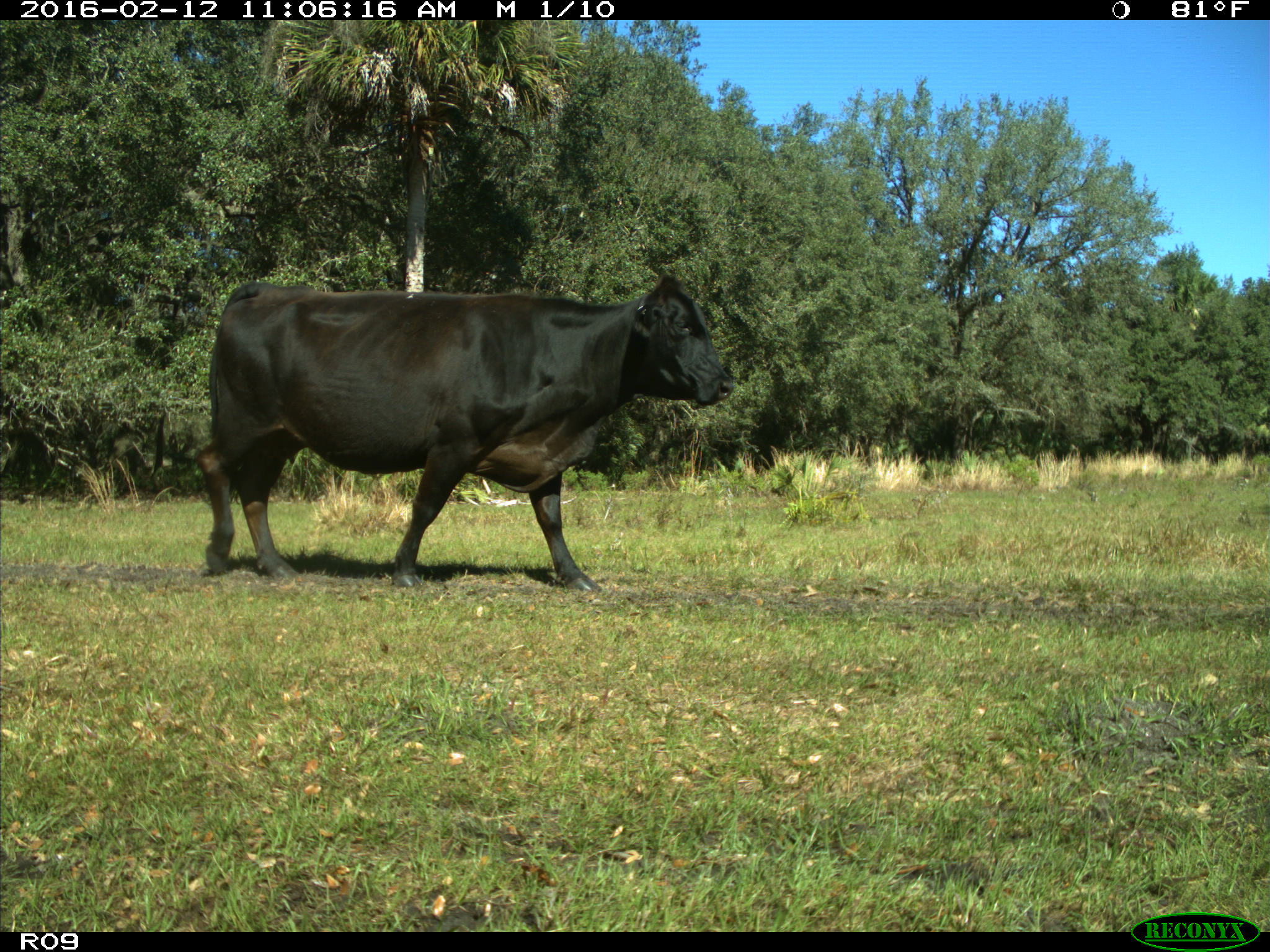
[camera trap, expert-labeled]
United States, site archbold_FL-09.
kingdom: Animalia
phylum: Chordata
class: Mammalia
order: Artiodactyla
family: Bovidae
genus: Bos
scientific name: Bos taurus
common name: domestic cow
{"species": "Bos taurus (domestic cow)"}